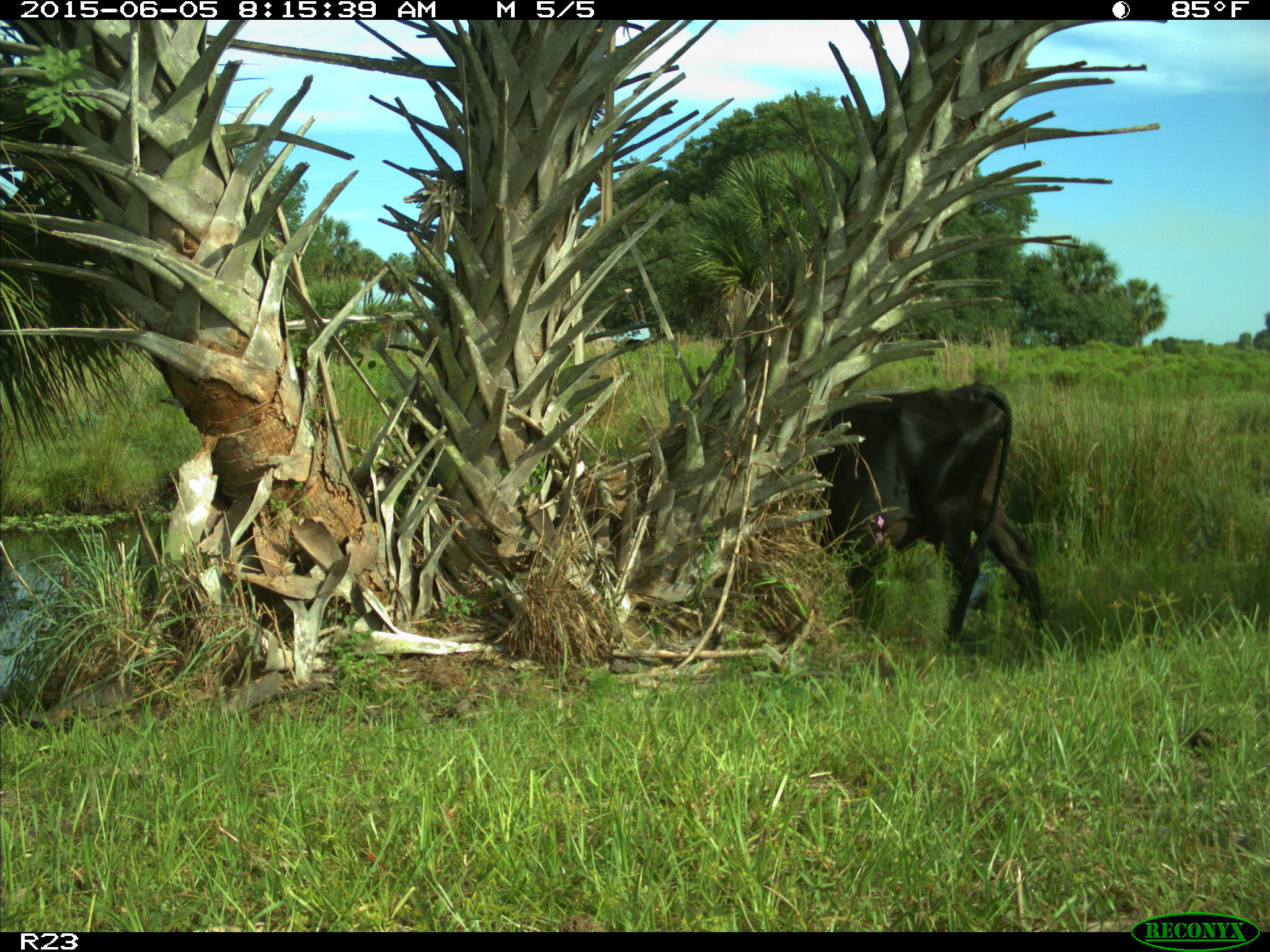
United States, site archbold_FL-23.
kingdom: Animalia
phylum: Chordata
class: Mammalia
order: Artiodactyla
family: Bovidae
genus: Bos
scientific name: Bos taurus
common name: domestic cow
Bos taurus (domestic cow).